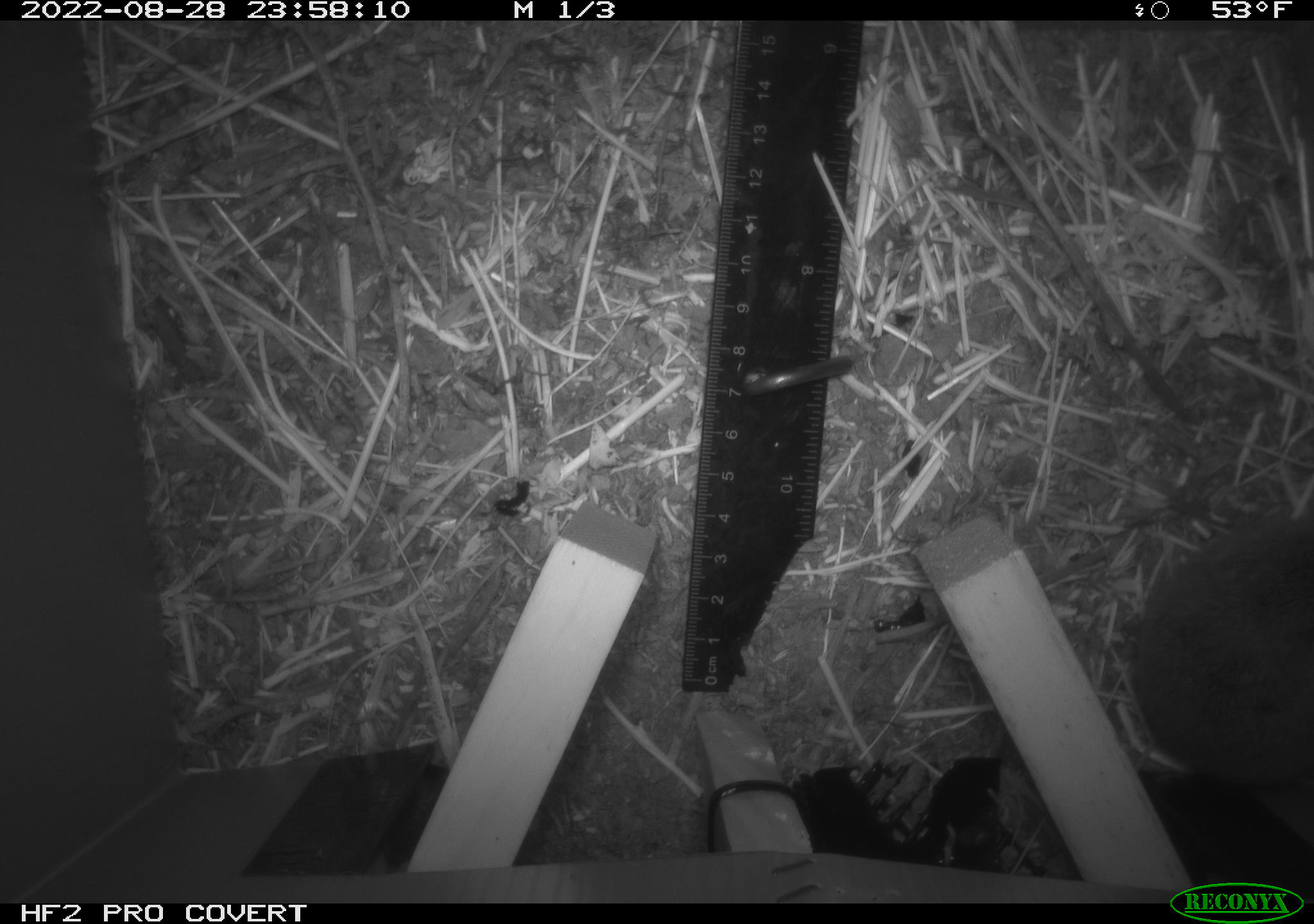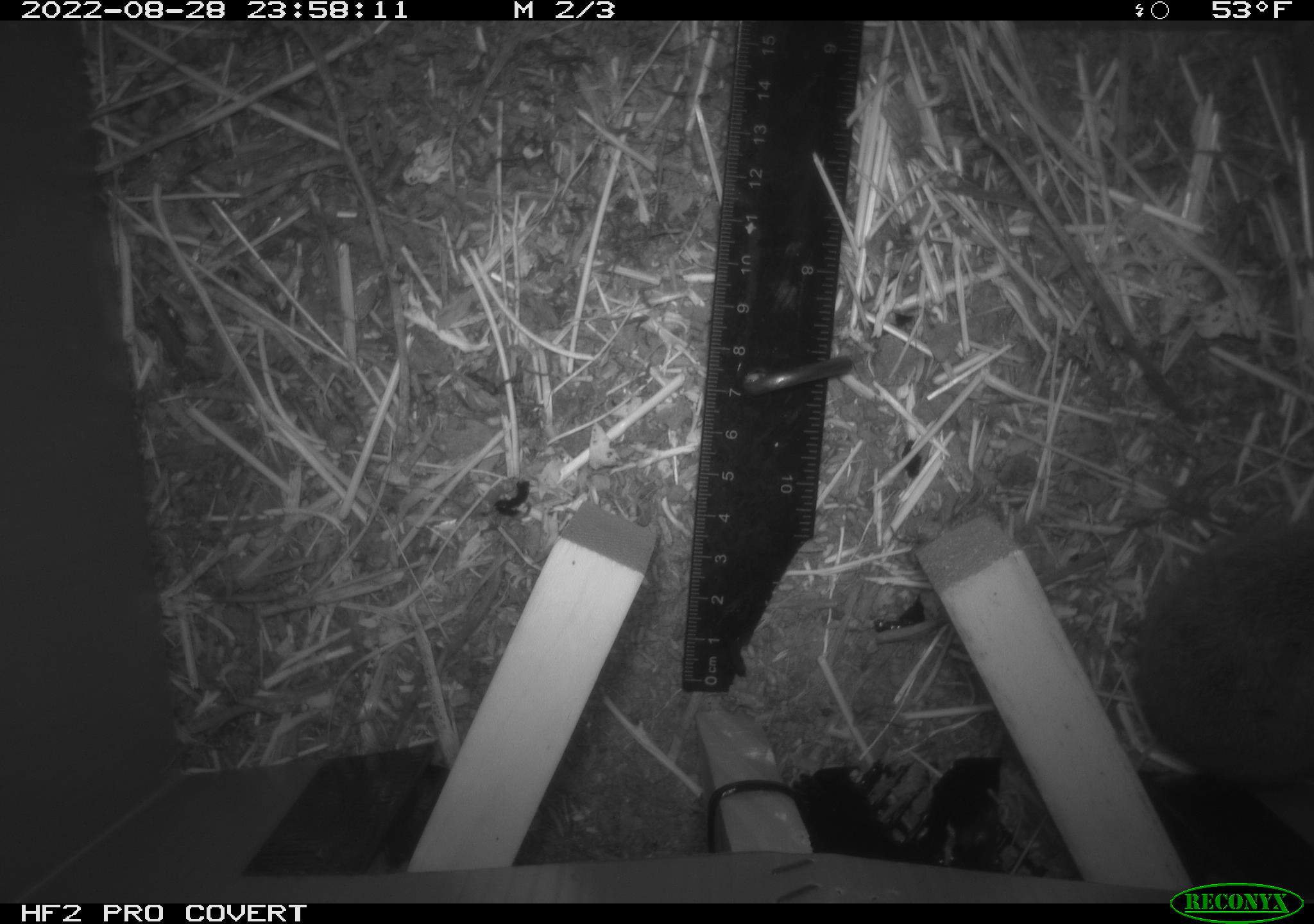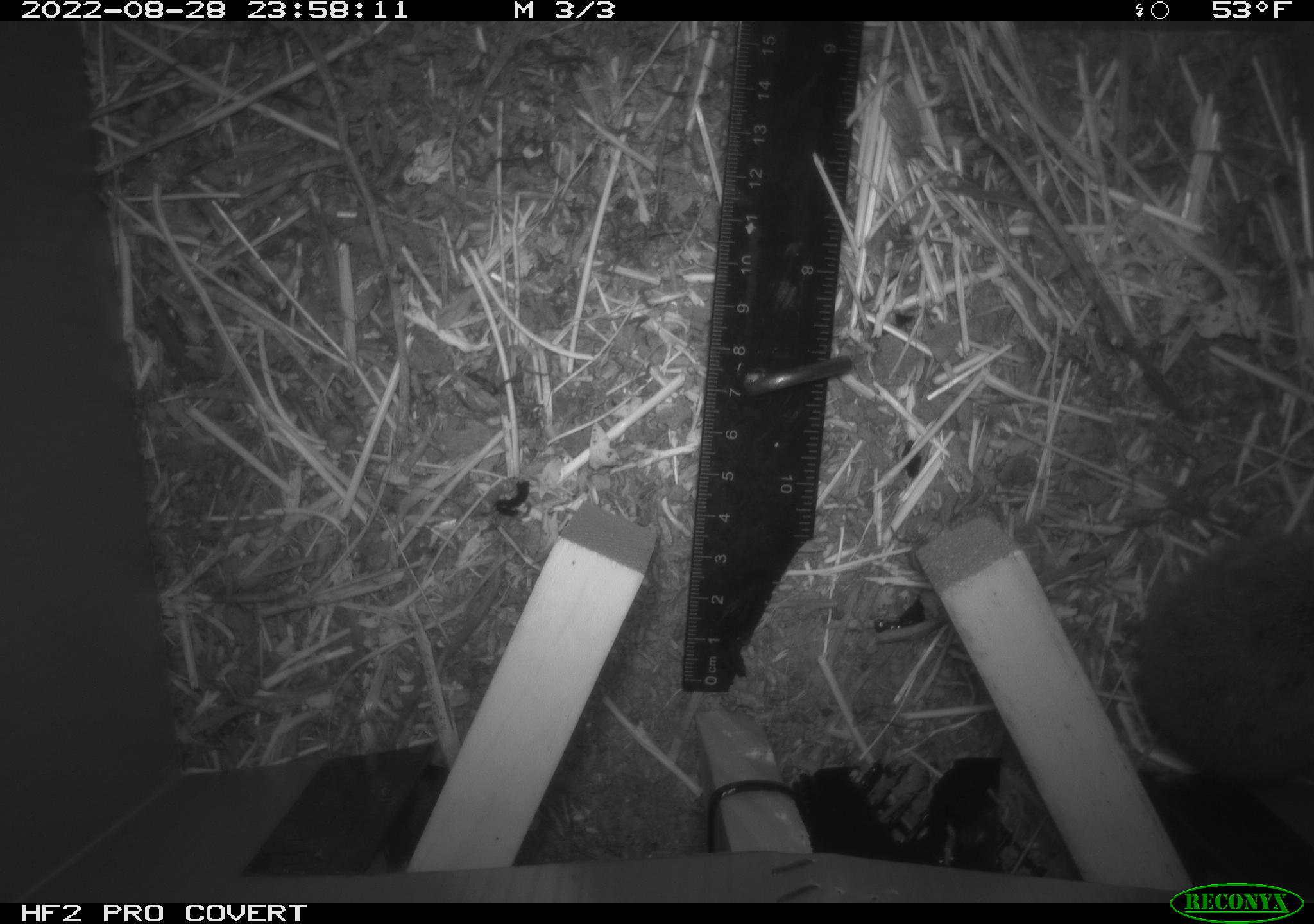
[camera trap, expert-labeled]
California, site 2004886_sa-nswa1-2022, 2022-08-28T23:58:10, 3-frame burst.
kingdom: Animalia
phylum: Chordata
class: Mammalia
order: Rodentia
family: Cricetidae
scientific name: Cricetidae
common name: hamsters, voles, lemmings, and allies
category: cricetidae family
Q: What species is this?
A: Cricetidae family (hamsters, voles, lemmings, and allies) (Cricetidae).